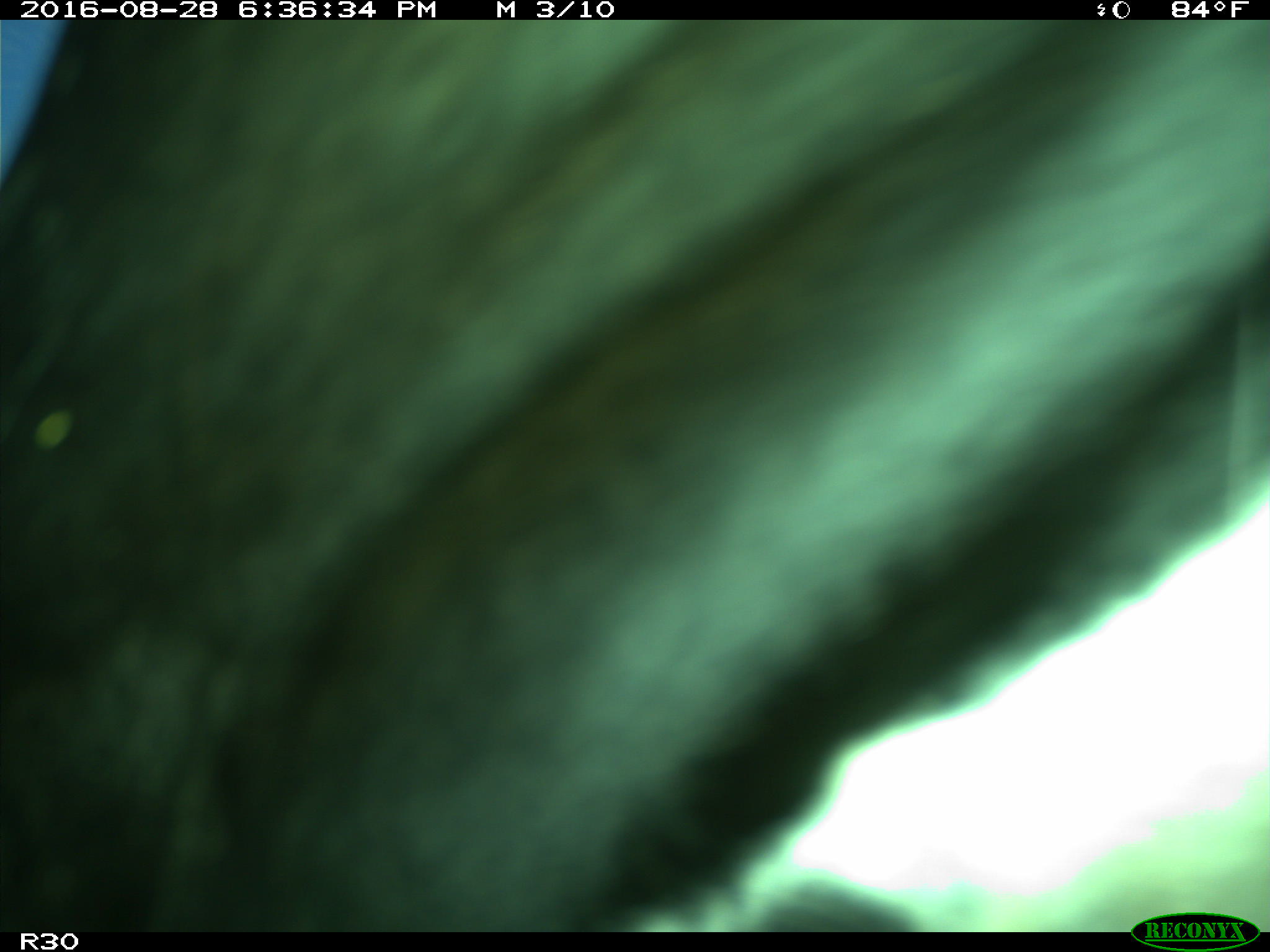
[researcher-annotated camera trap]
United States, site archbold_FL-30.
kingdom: Animalia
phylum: Chordata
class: Mammalia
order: Artiodactyla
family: Bovidae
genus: Bos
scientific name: Bos taurus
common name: domestic cow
Bos taurus (domestic cow).